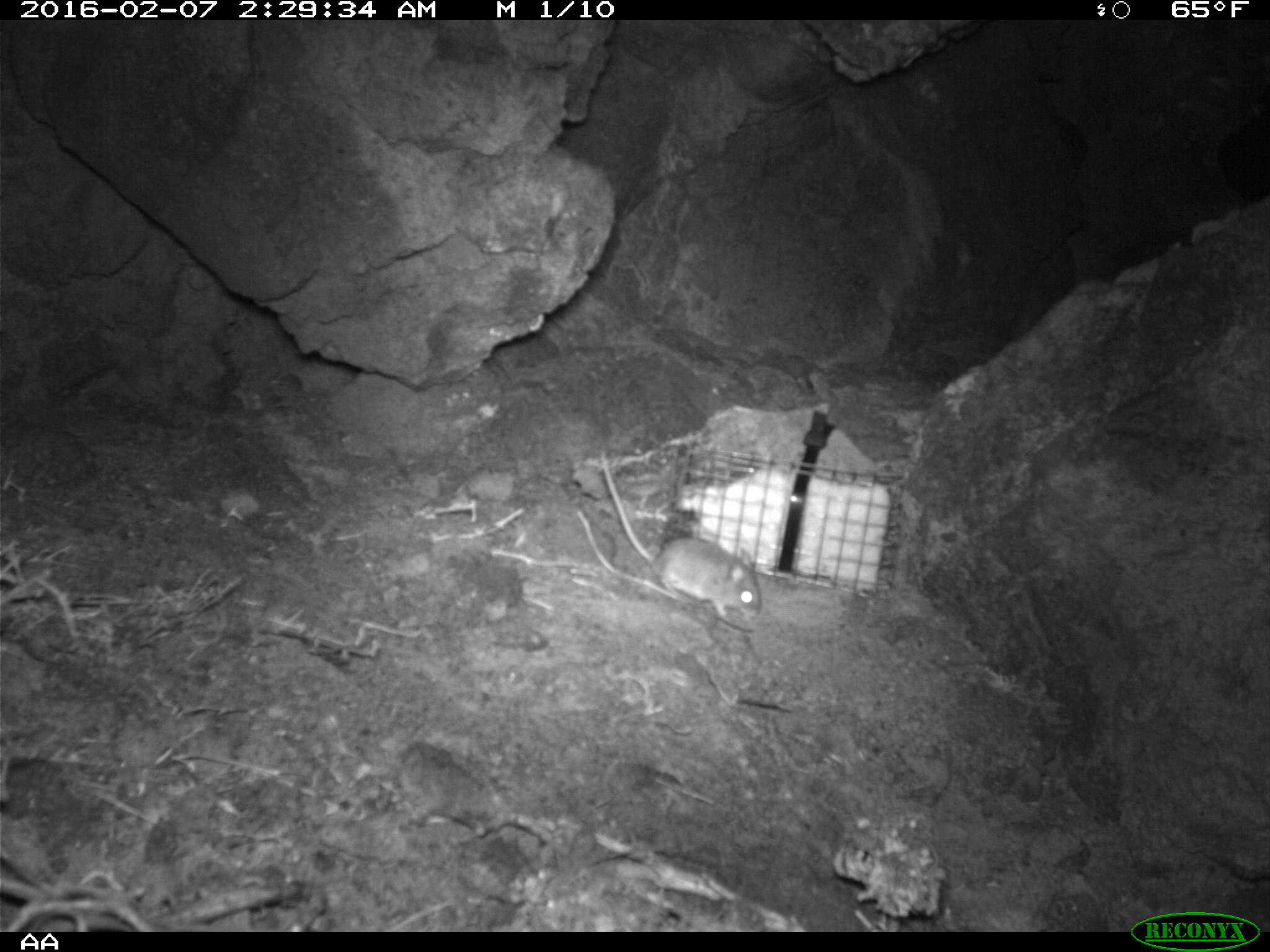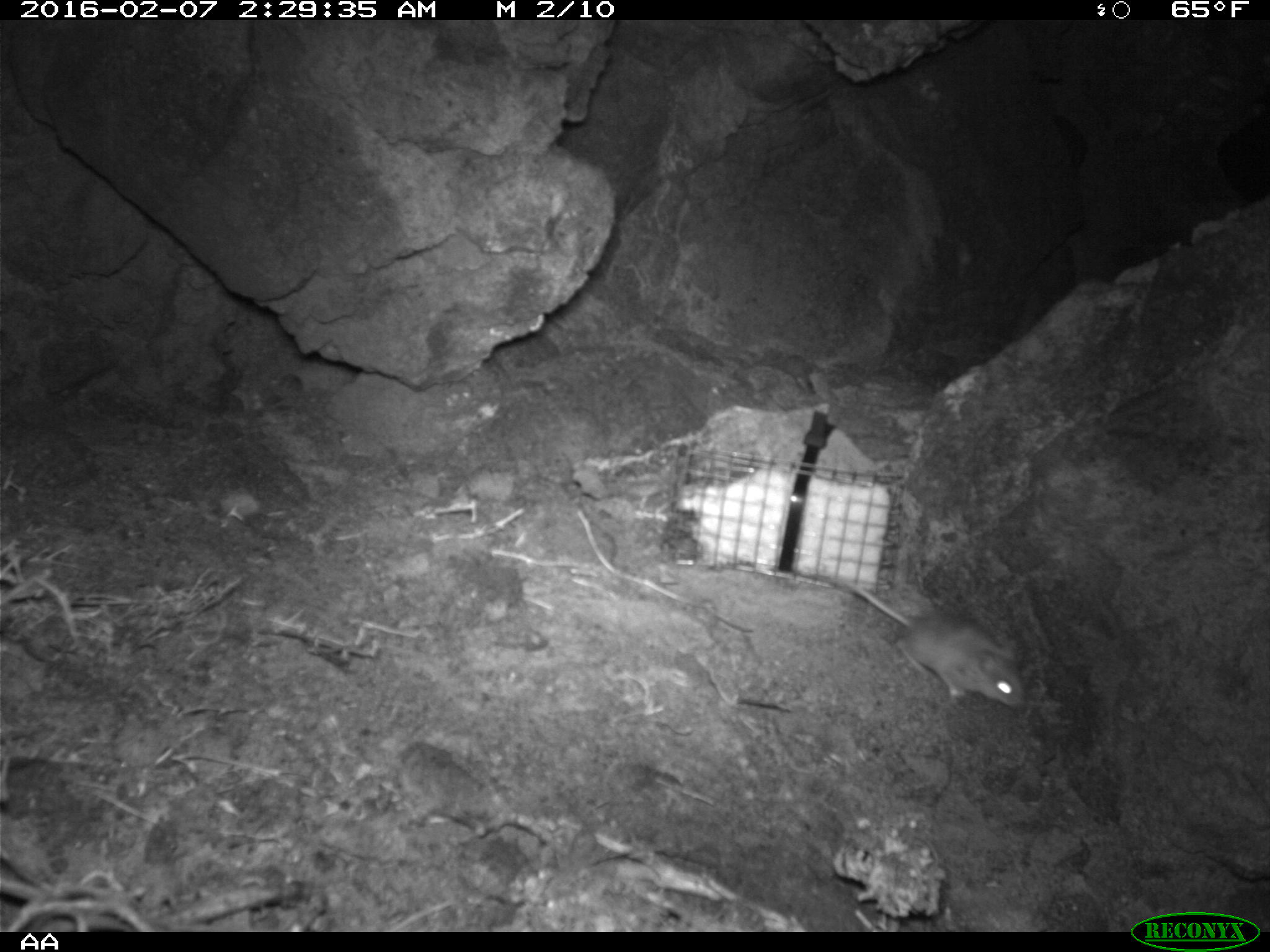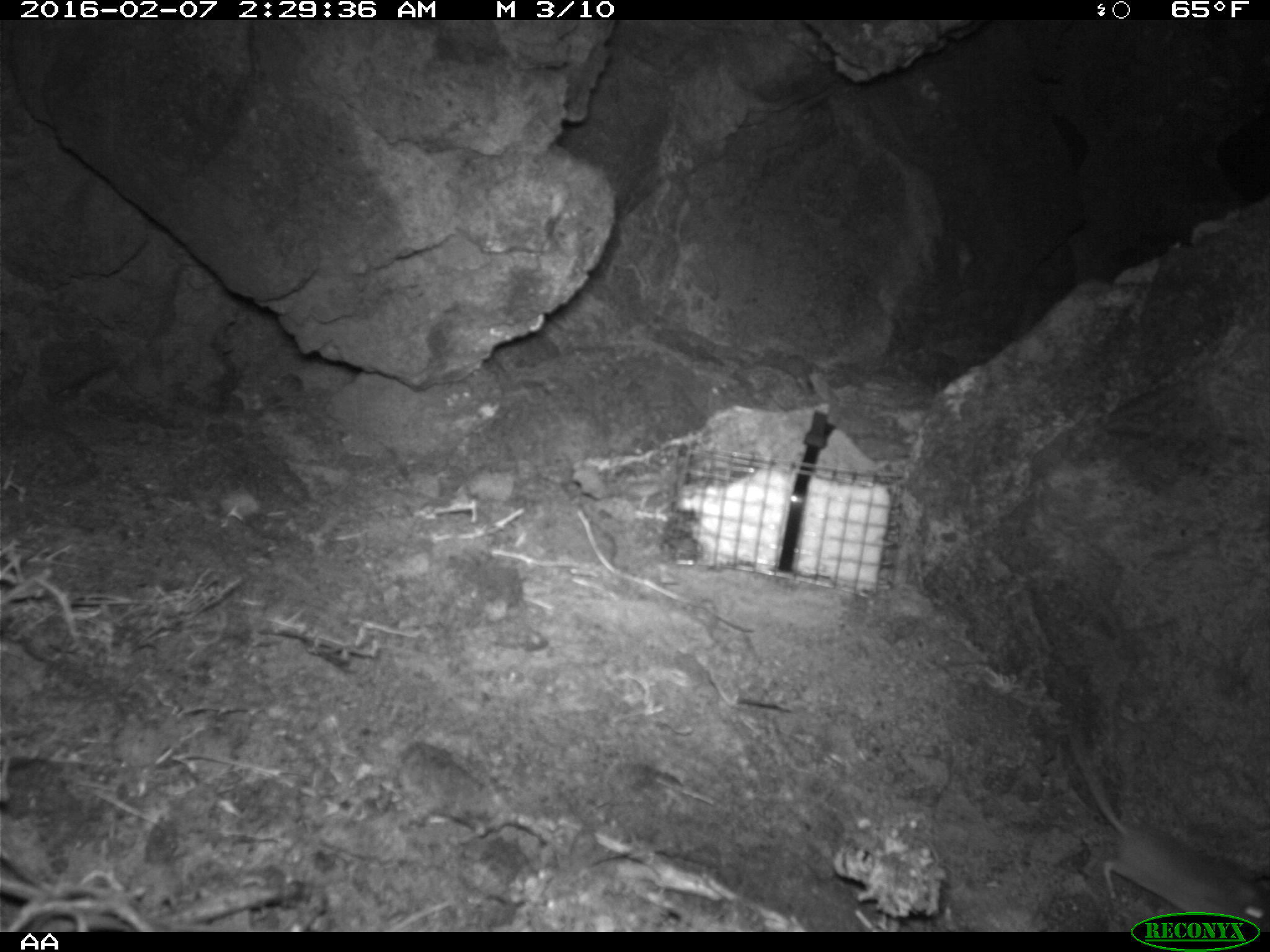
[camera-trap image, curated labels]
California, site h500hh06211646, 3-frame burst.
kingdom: Animalia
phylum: Chordata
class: Mammalia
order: Rodentia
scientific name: Rodentia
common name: rodent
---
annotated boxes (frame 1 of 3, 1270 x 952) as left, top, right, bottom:
rodent: 599, 446, 760, 622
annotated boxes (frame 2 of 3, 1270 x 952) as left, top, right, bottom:
rodent: 848, 583, 1031, 709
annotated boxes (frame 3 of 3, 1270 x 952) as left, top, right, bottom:
rodent: 1068, 729, 1269, 930